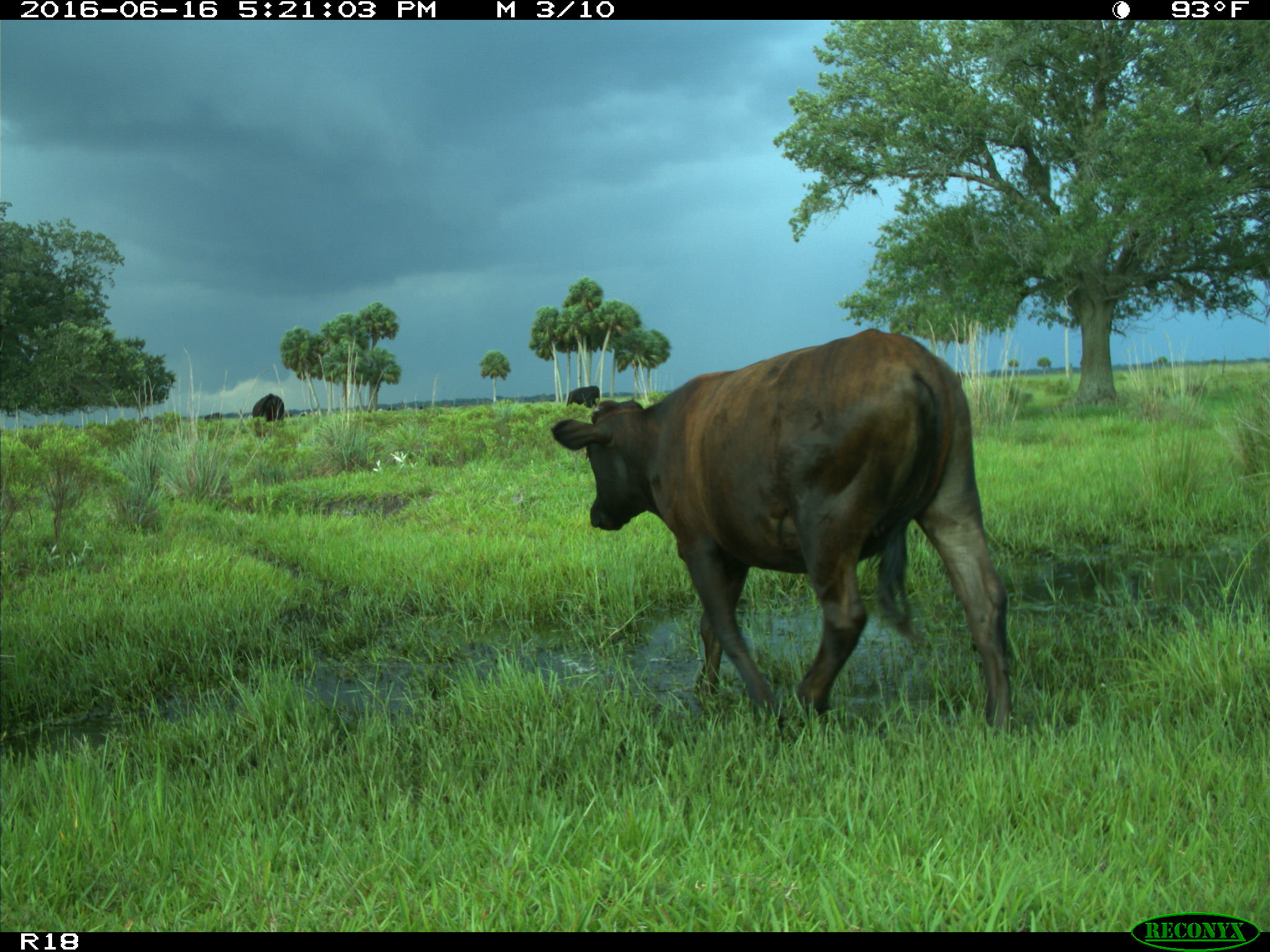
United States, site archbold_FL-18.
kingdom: Animalia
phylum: Chordata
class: Mammalia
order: Artiodactyla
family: Bovidae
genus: Bos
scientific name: Bos taurus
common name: domestic cow